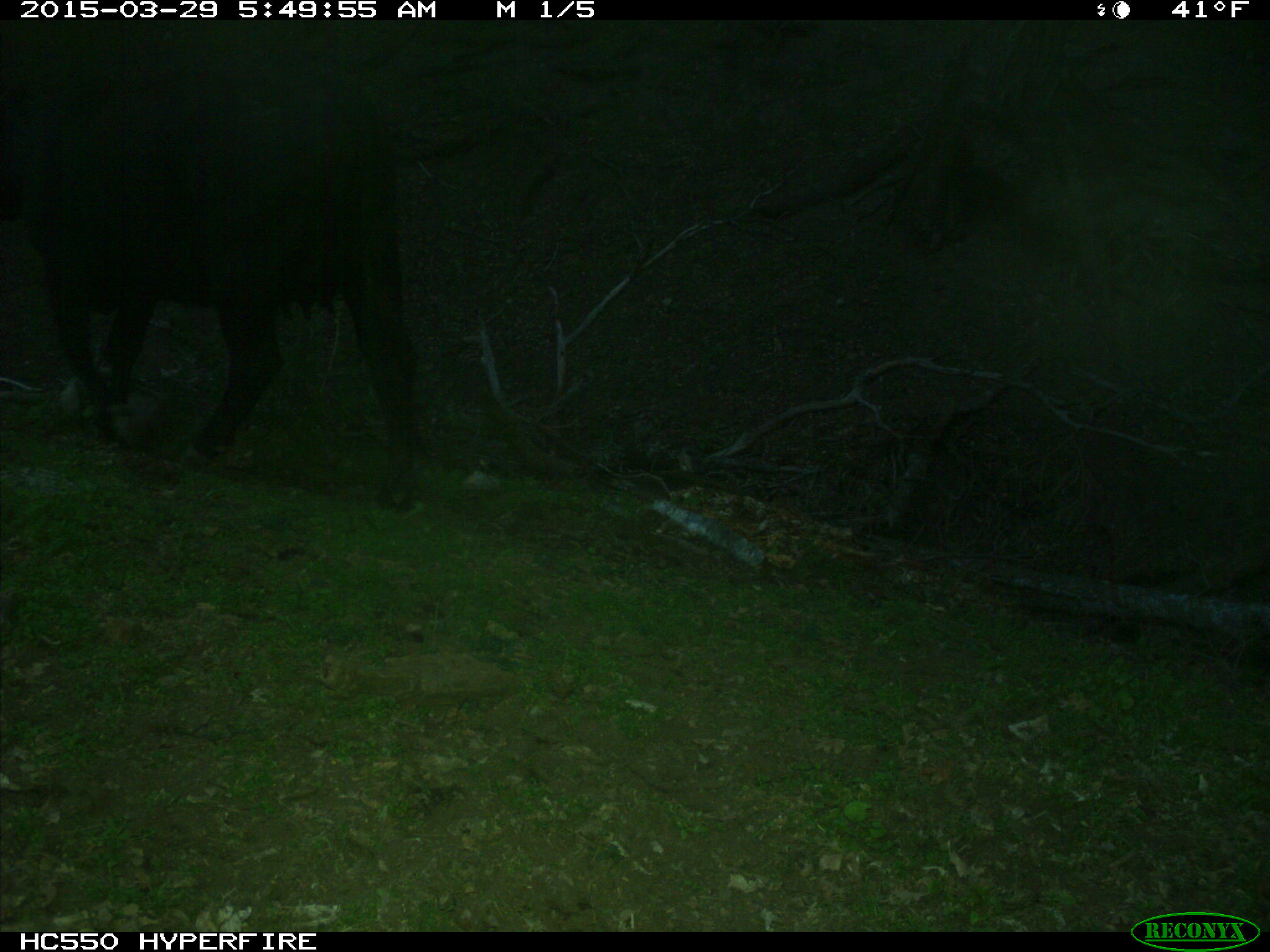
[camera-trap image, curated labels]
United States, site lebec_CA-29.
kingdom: Animalia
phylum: Chordata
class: Mammalia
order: Artiodactyla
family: Bovidae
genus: Bos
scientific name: Bos taurus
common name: domestic cow